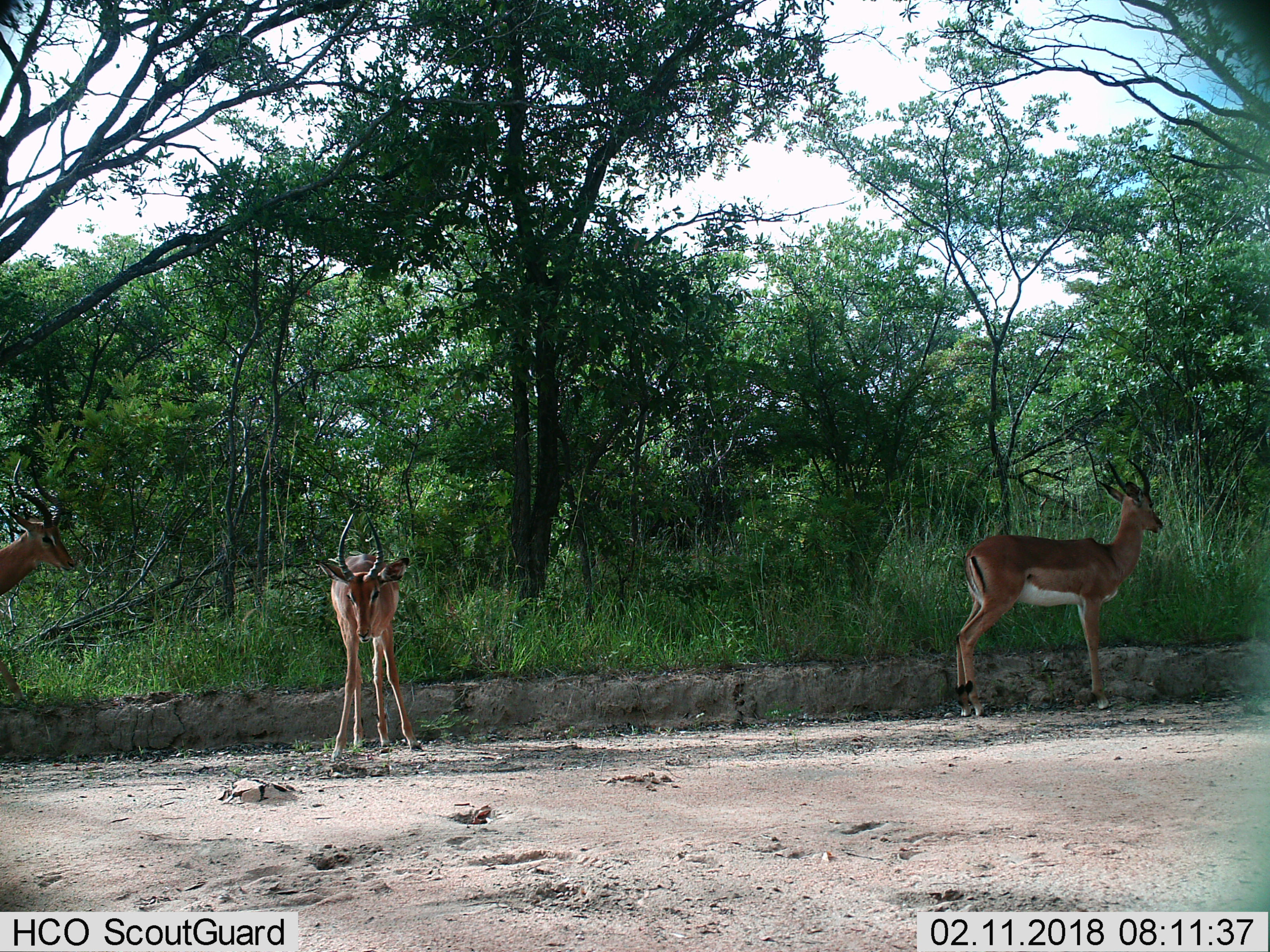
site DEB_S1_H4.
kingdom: Animalia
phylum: Chordata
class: Mammalia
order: Artiodactyla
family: Bovidae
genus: Aepyceros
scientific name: Aepyceros melampus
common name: impala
Impala (Aepyceros melampus), count 3. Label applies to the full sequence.